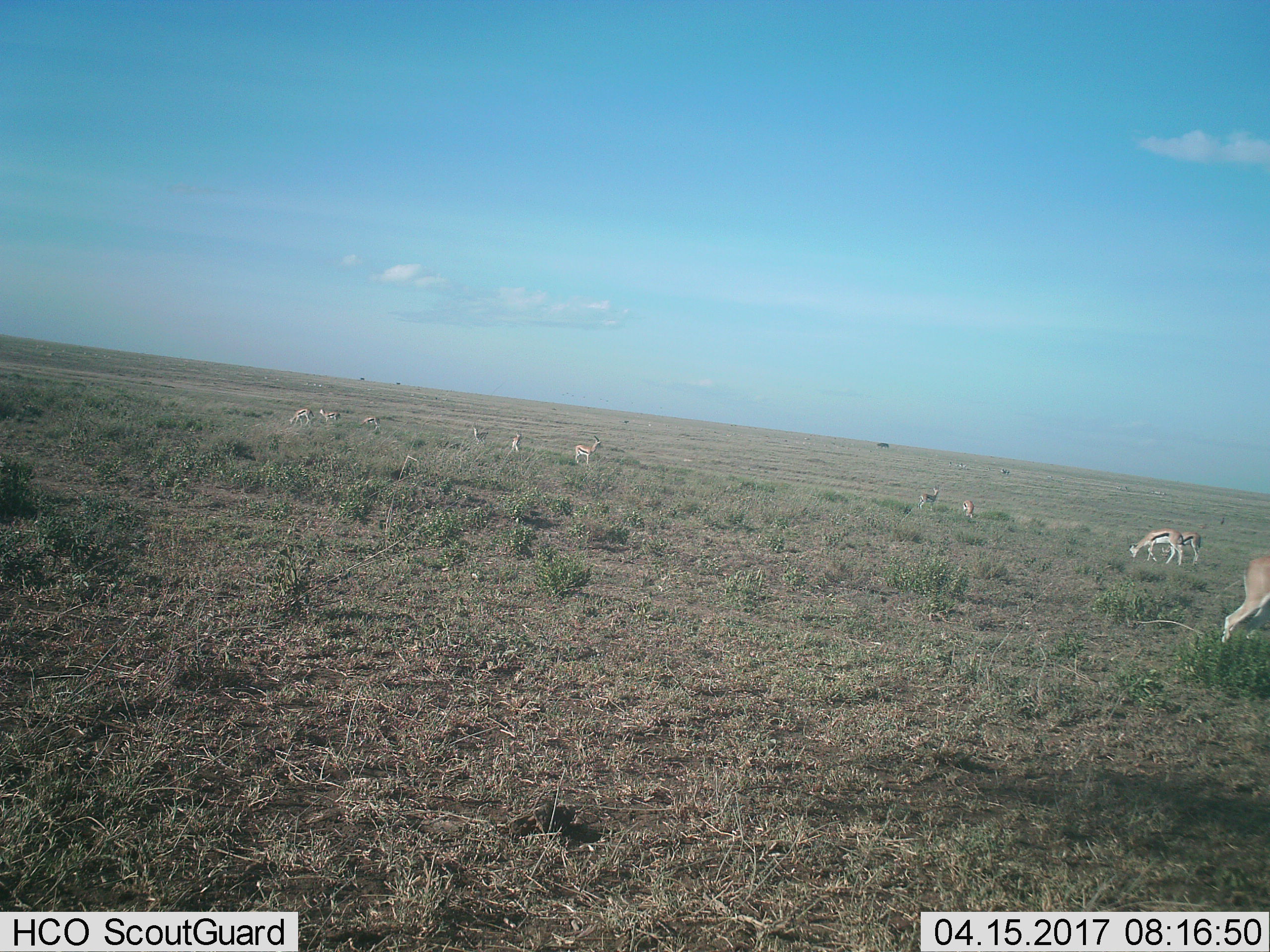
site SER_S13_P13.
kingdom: Animalia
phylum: Chordata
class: Mammalia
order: Artiodactyla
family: Bovidae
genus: Eudorcas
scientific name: Eudorcas thomsonii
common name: thomson's gazelle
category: gazellethomsons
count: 11-50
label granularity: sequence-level